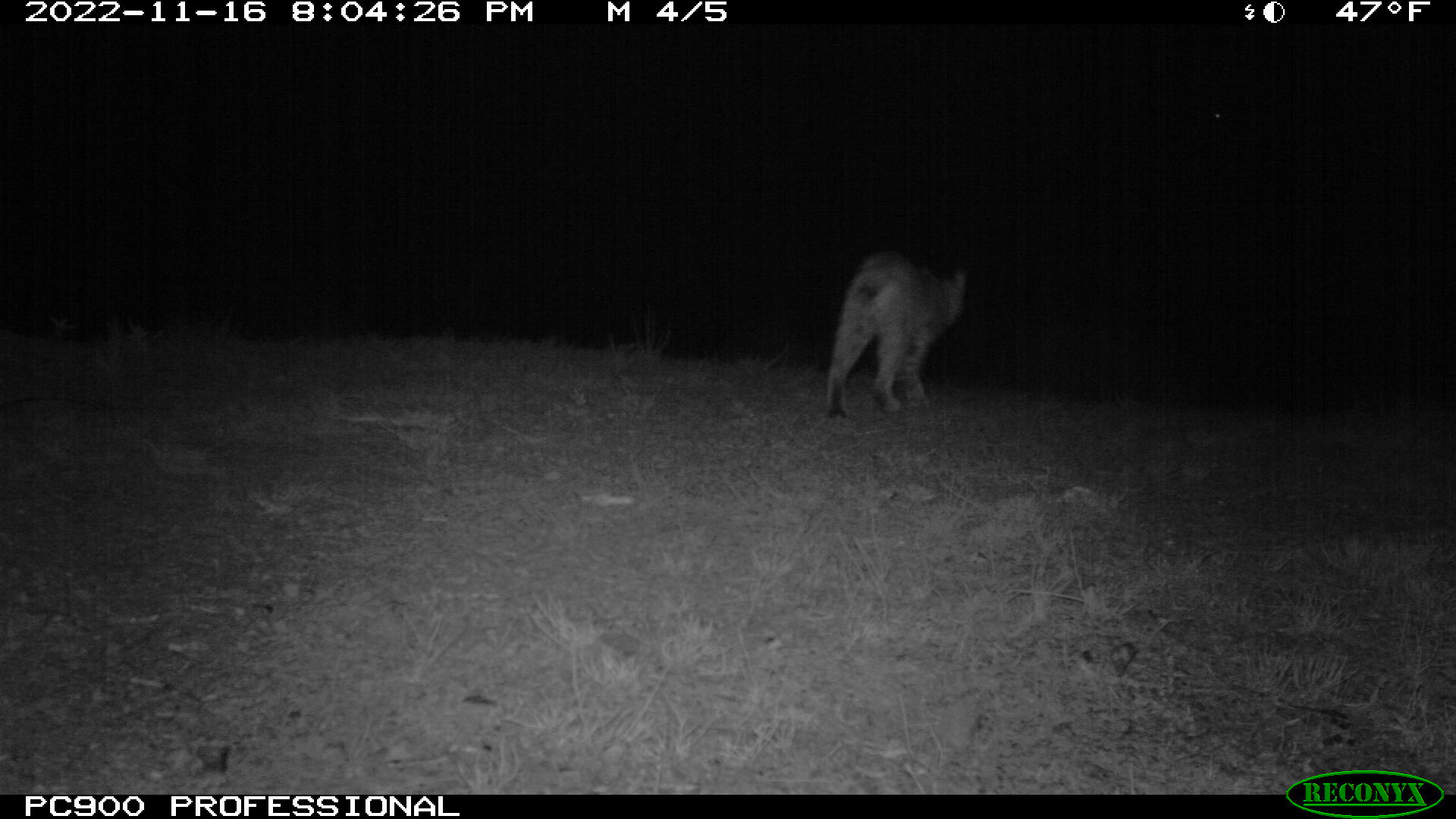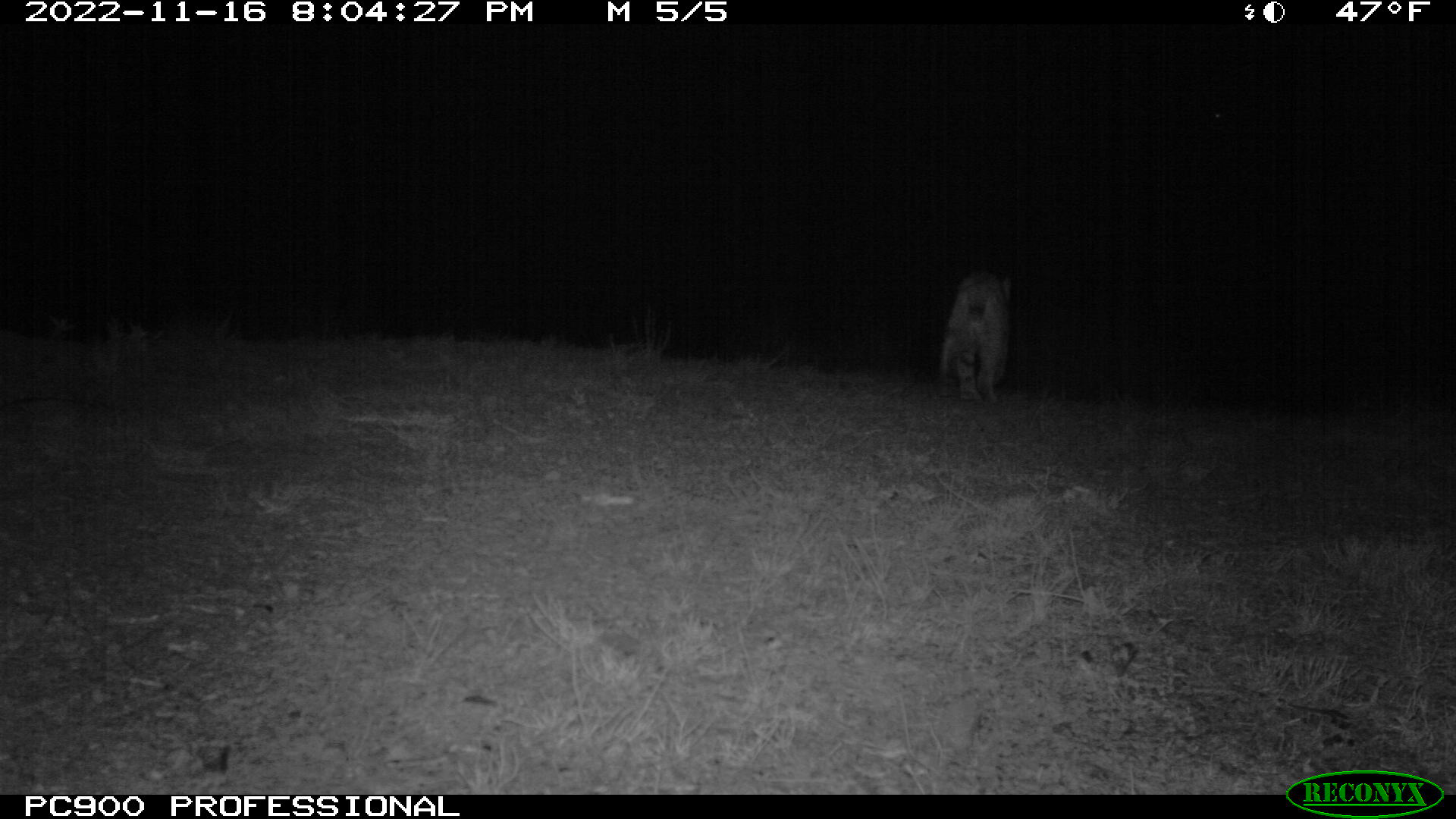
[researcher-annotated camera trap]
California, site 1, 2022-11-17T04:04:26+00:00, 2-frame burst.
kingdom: Animalia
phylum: Chordata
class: Mammalia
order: Carnivora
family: Felidae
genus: Lynx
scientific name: Lynx rufus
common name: bobcat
Bobcat (Lynx rufus).